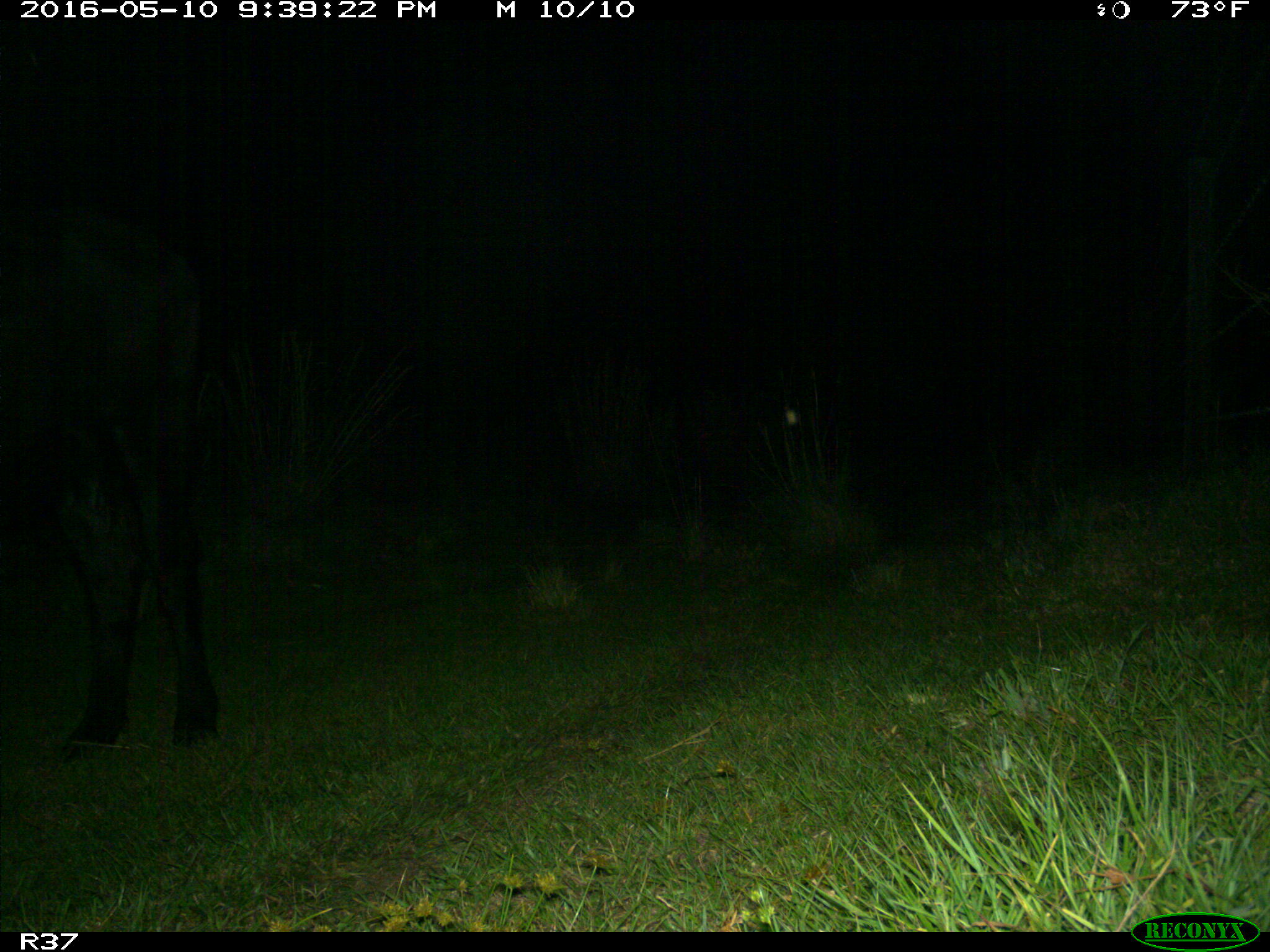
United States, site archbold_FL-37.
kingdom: Animalia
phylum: Chordata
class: Mammalia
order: Artiodactyla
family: Bovidae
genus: Bos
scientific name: Bos taurus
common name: domestic cow